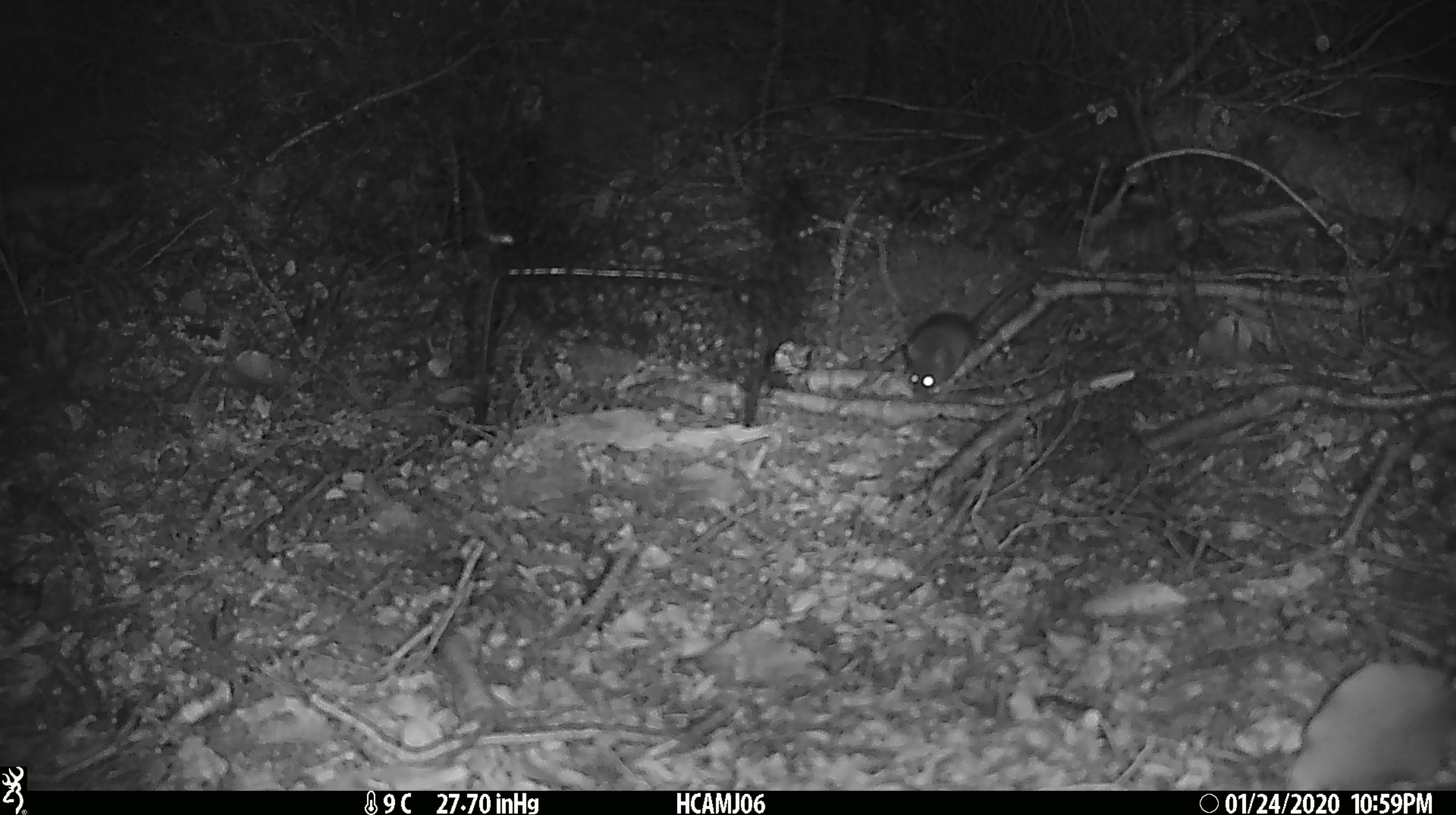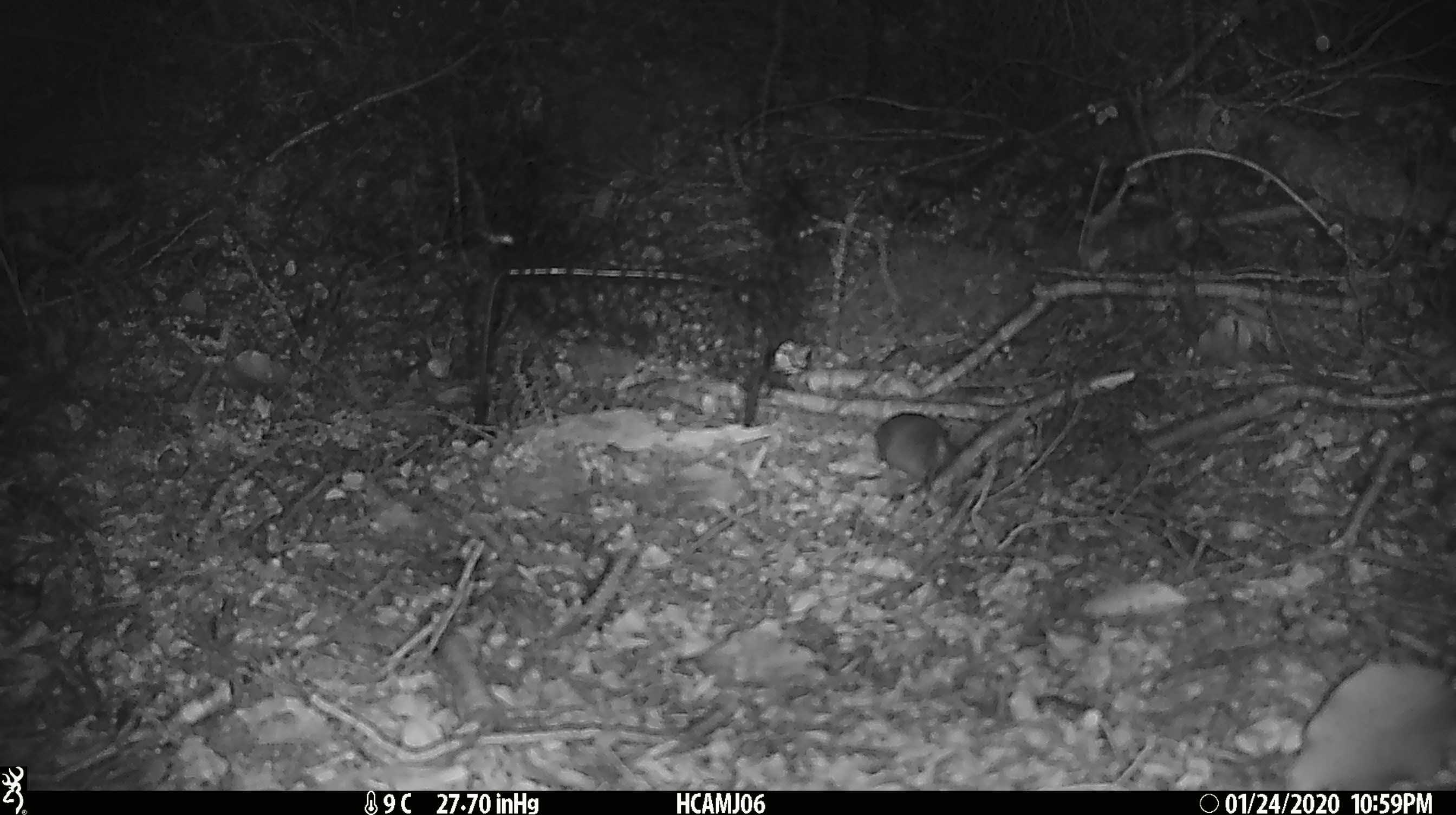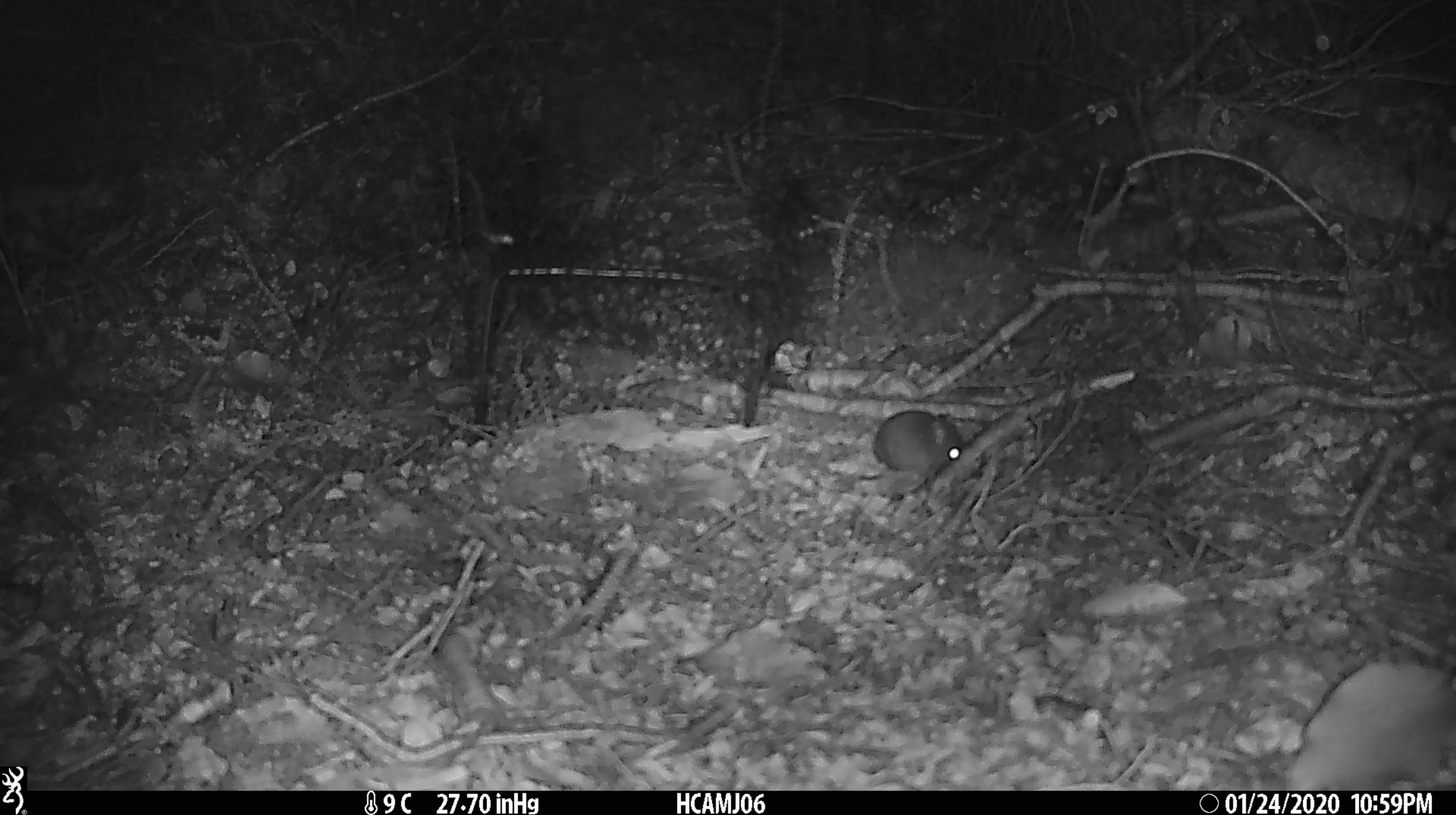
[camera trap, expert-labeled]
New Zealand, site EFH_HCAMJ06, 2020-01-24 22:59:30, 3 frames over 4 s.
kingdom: Animalia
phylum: Chordata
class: Mammalia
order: Rodentia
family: Muridae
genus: Mus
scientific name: Mus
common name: mouse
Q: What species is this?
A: Mouse (Mus).